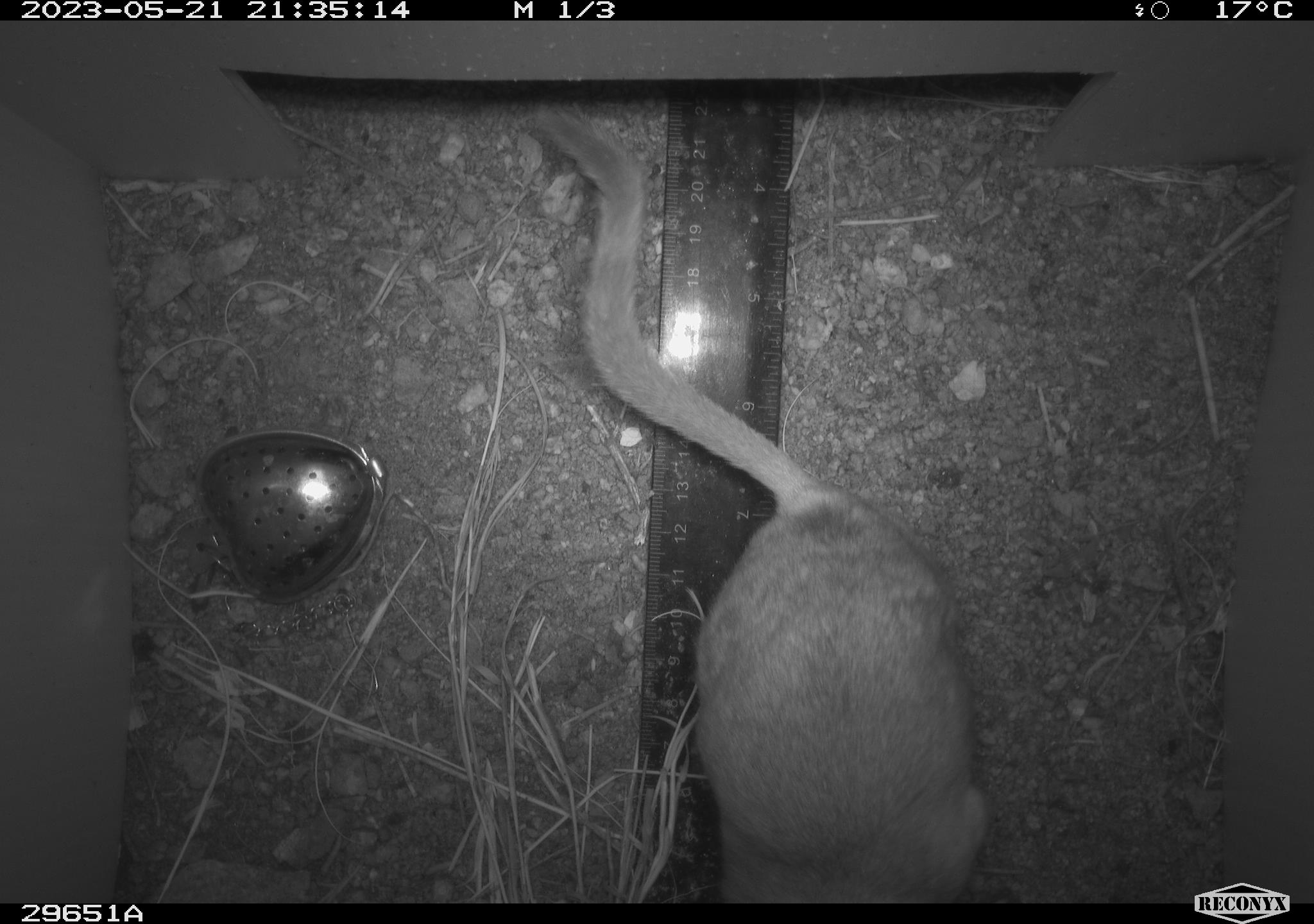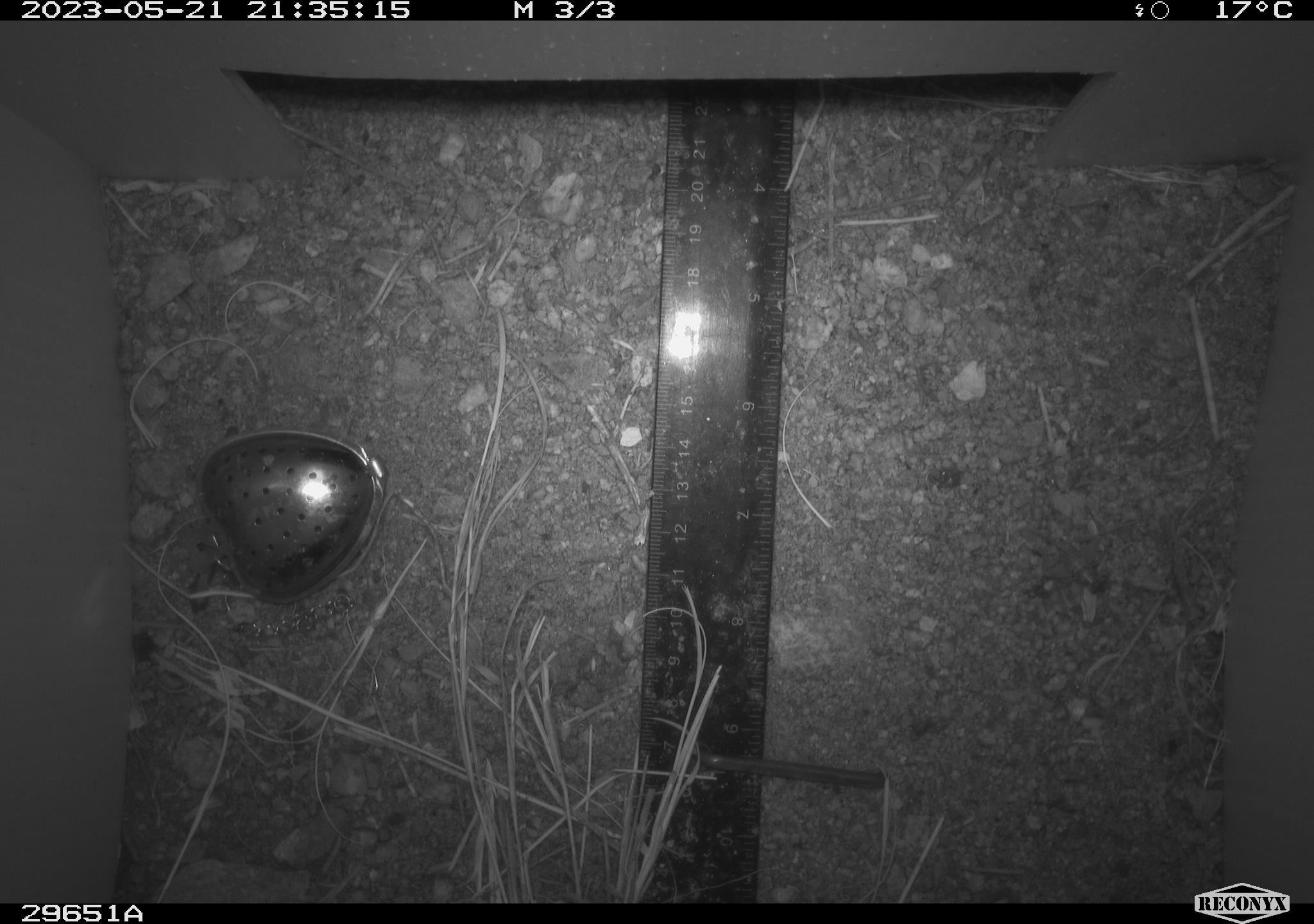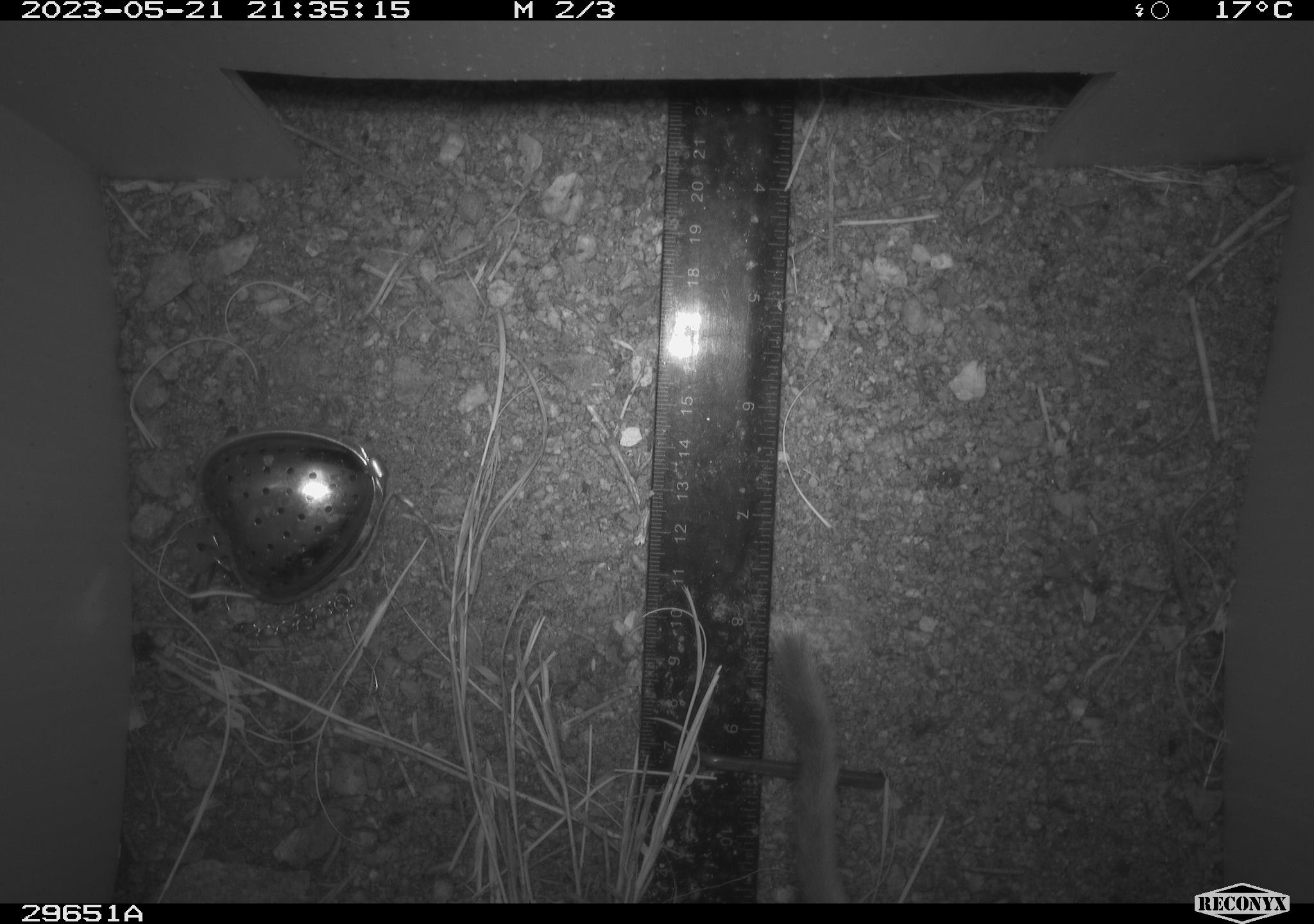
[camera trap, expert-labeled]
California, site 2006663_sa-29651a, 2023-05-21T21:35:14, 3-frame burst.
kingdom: Animalia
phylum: Chordata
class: Mammalia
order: Rodentia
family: Cricetidae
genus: Neotoma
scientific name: Neotoma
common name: pack rat or woodrat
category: neotoma species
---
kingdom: Animalia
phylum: Chordata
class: Mammalia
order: Rodentia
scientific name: Rodentia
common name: rodent